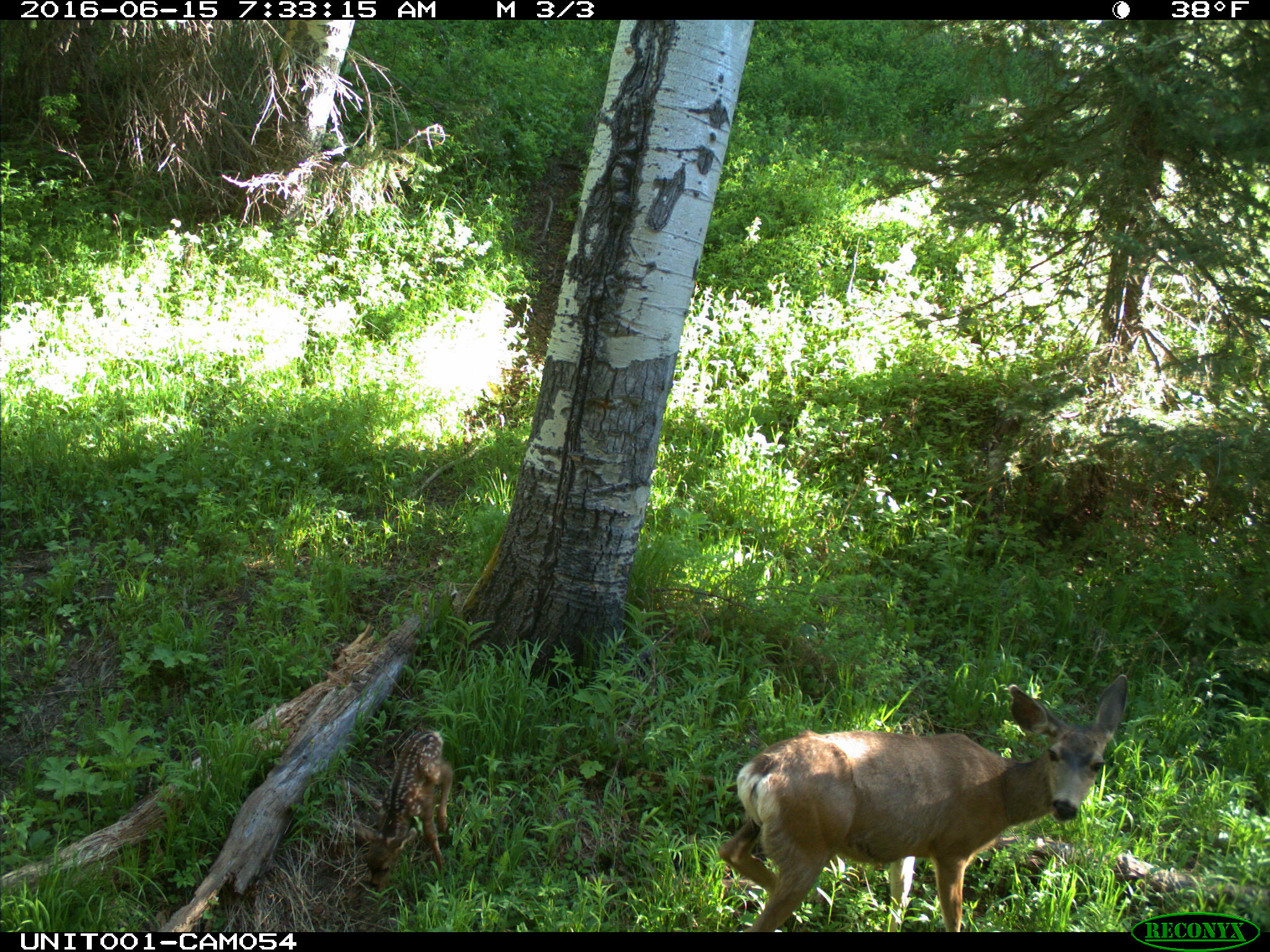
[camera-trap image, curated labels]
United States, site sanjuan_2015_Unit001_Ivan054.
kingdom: Animalia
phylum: Chordata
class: Mammalia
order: Artiodactyla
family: Cervidae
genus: Odocoileus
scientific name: Odocoileus hemionus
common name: mule deer